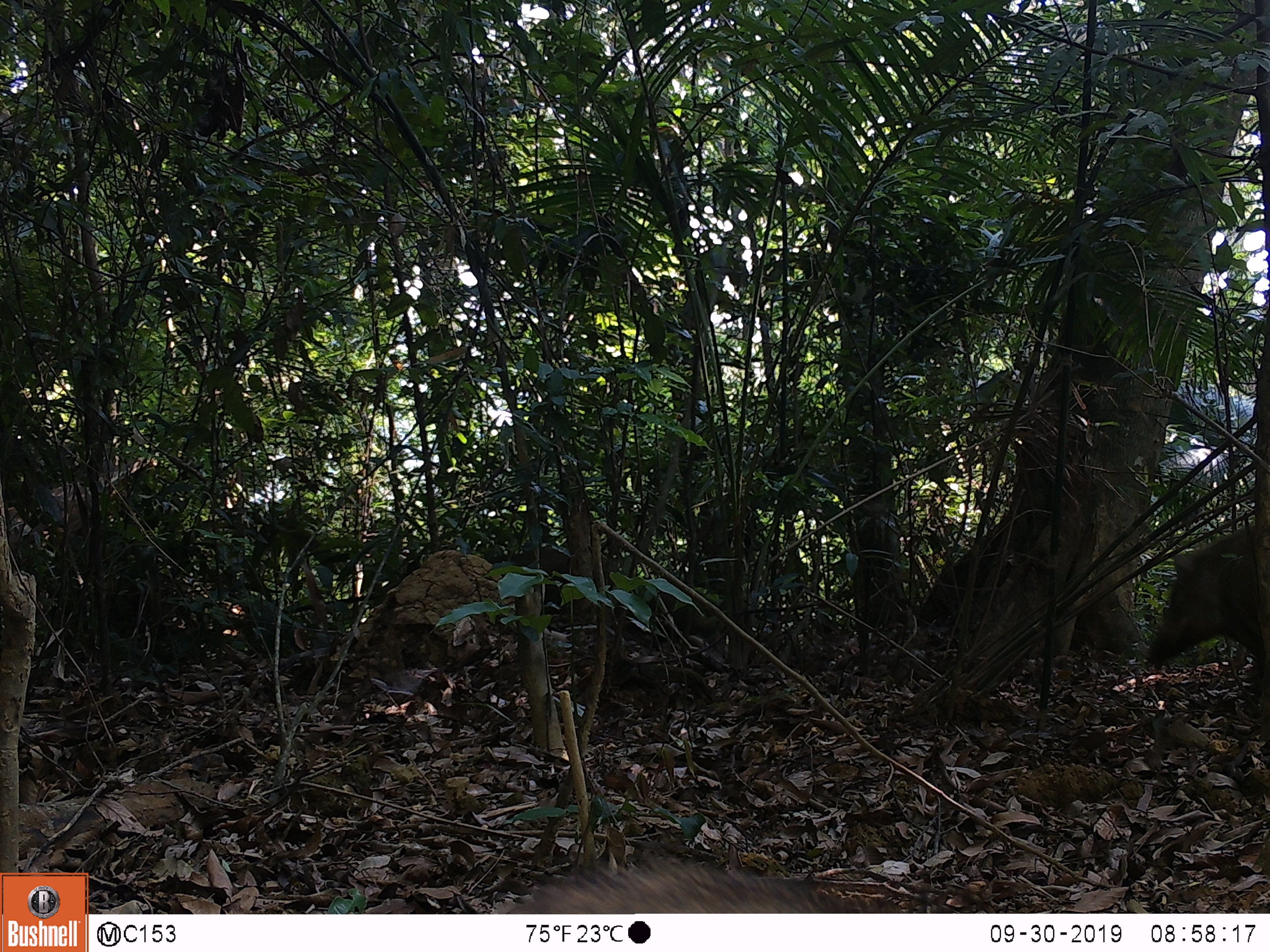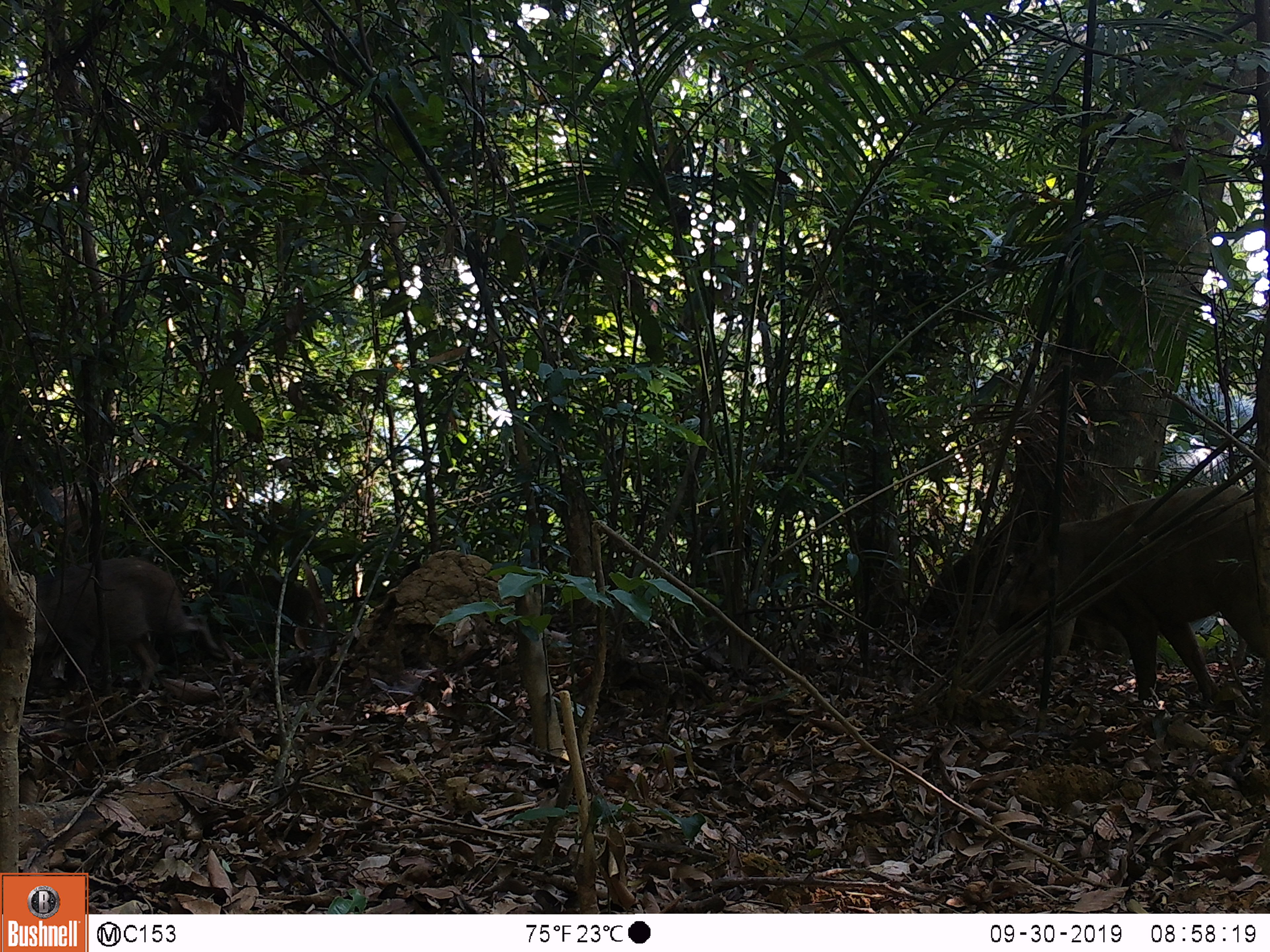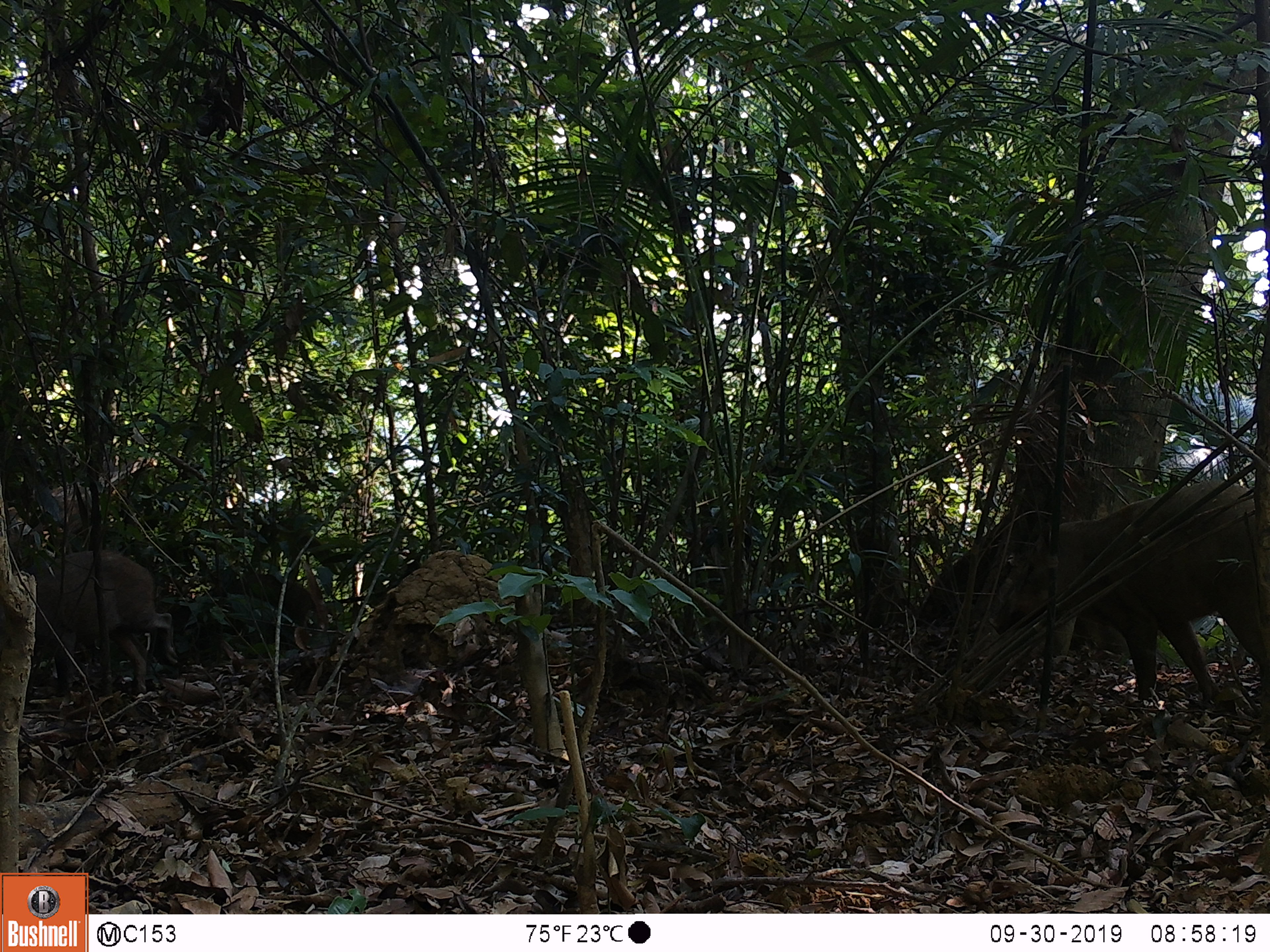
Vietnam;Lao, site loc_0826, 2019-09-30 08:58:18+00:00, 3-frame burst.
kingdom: Animalia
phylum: Chordata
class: Mammalia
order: Artiodactyla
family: Suidae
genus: Sus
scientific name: Sus scrofa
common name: eurasian wild pig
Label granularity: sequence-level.